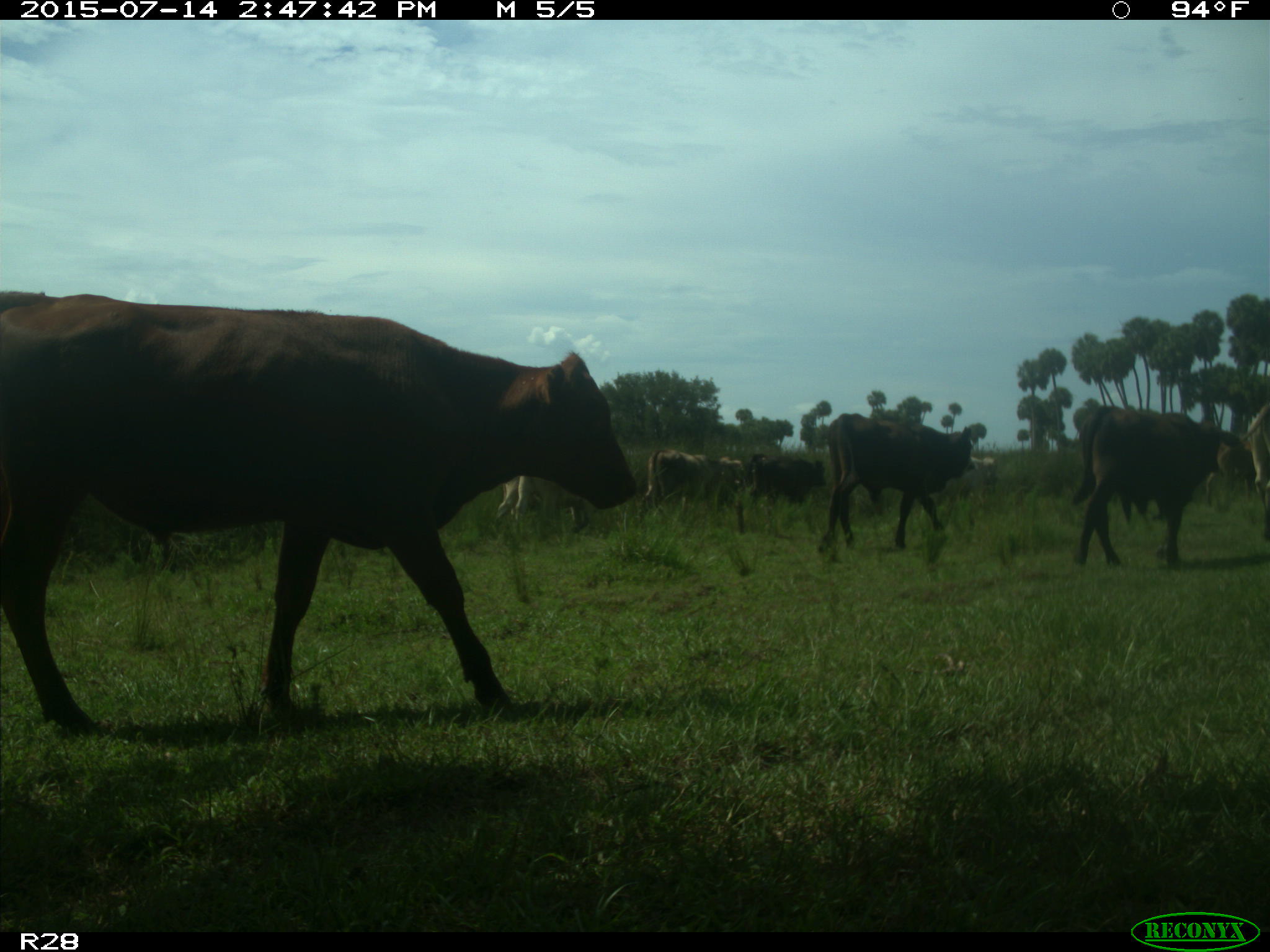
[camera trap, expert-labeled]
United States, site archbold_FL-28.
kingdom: Animalia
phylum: Chordata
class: Mammalia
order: Artiodactyla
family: Bovidae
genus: Bos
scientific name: Bos taurus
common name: domestic cow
Bos taurus (domestic cow).